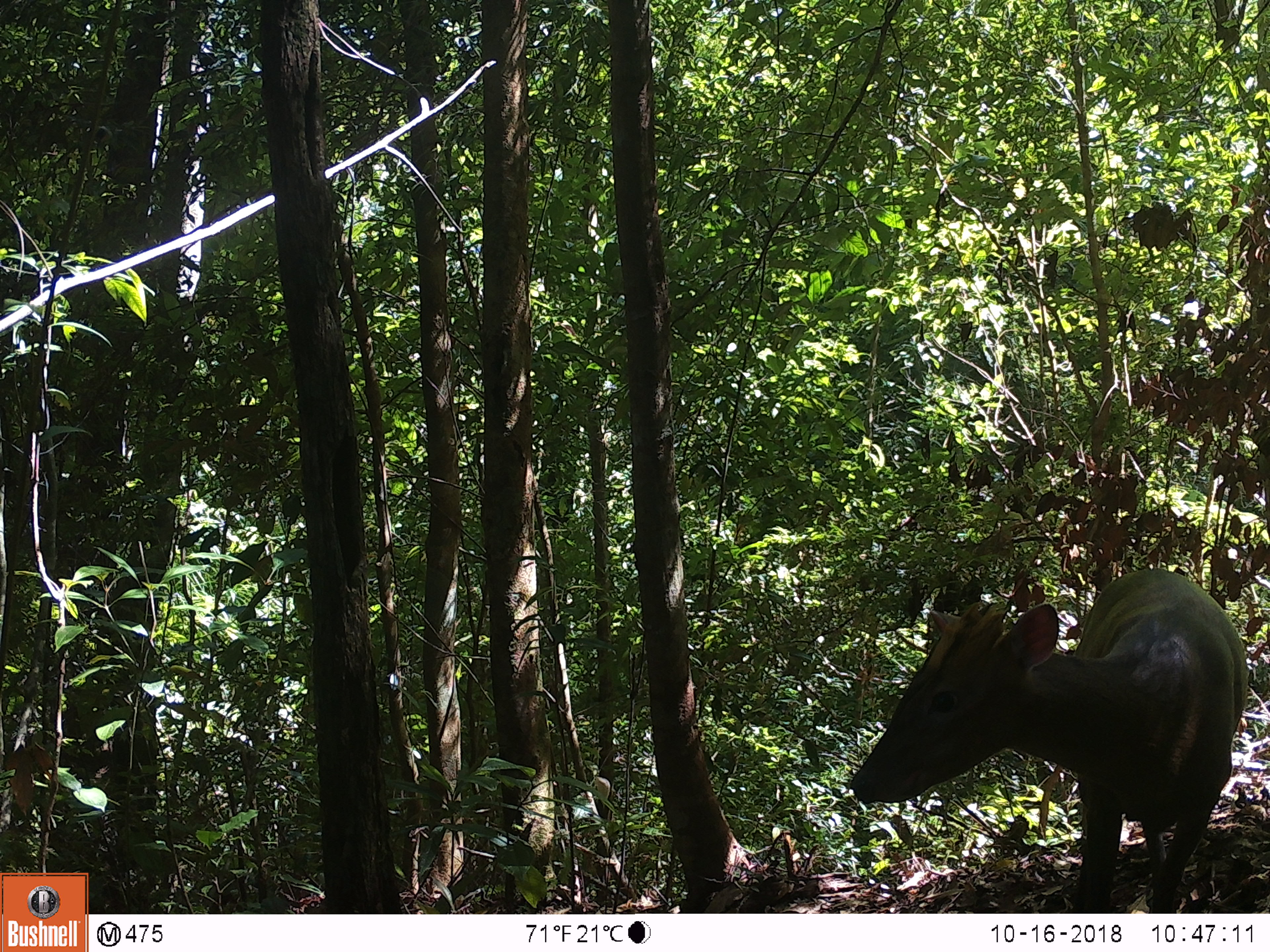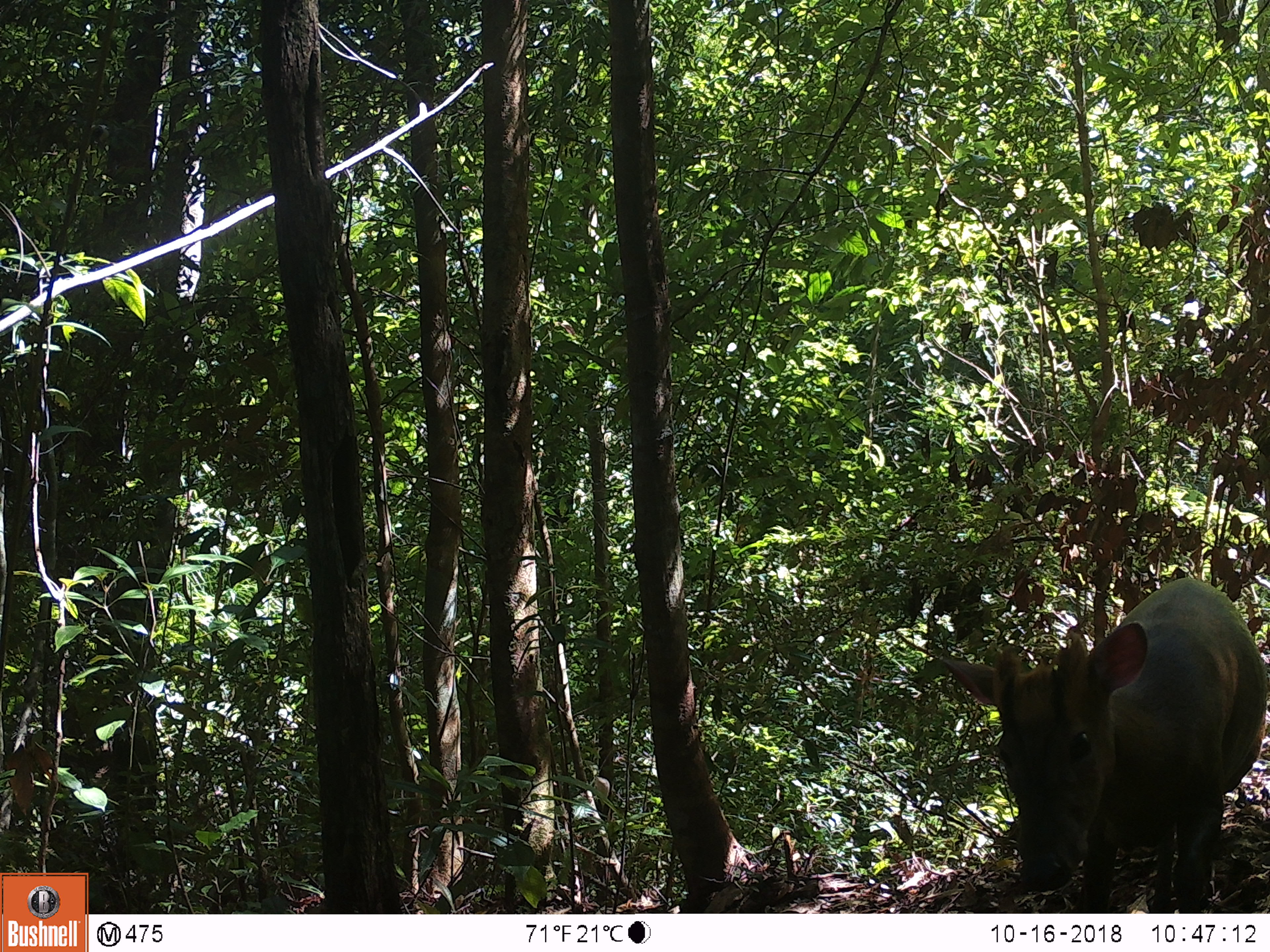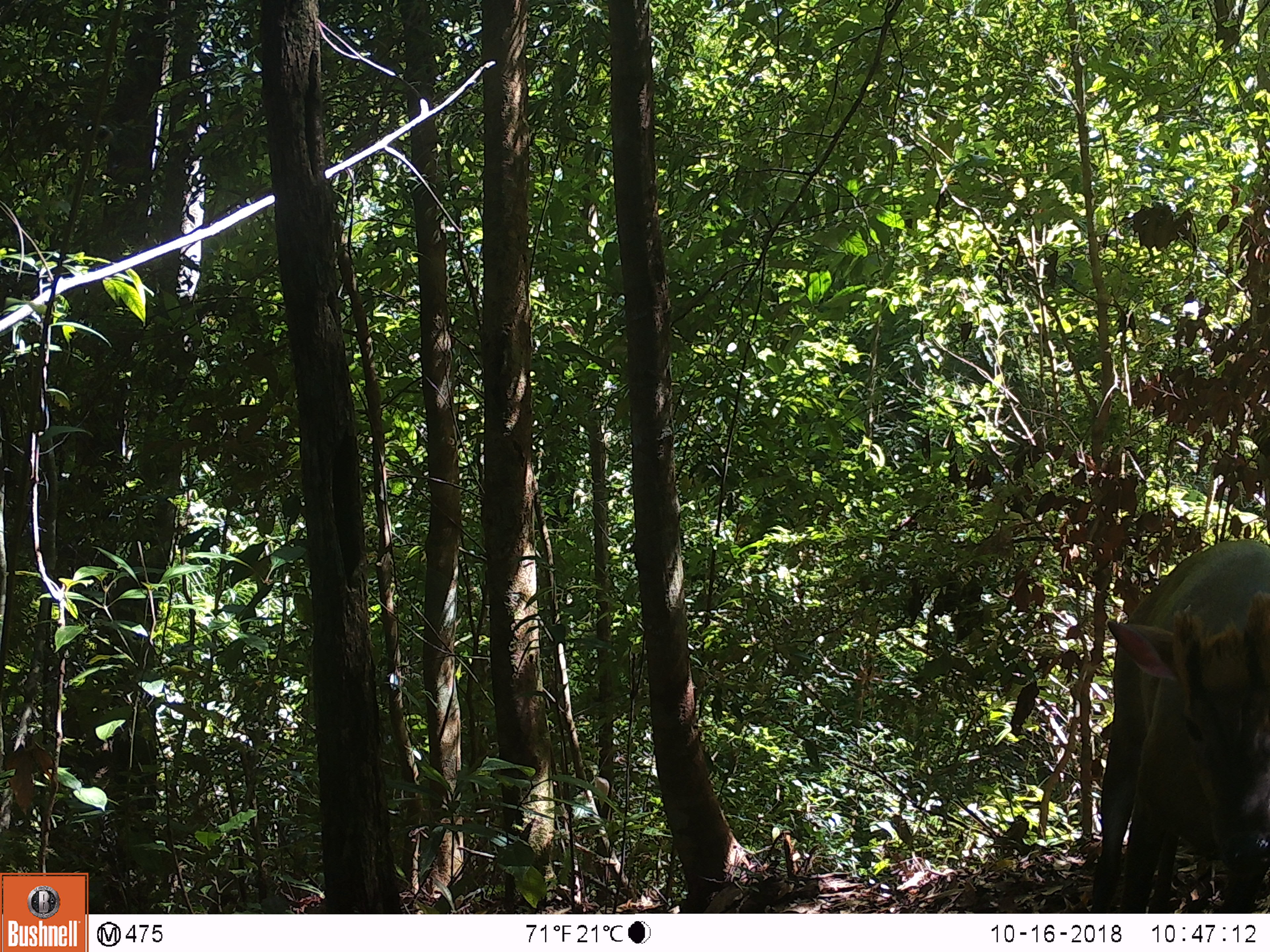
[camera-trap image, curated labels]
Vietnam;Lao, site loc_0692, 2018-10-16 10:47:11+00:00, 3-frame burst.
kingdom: Animalia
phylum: Chordata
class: Mammalia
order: Artiodactyla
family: Cervidae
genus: Muntiacus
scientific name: Muntiacus rooseveltorum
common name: roosevelt's muntjac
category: roosevelts muntjac group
Roosevelts muntjac group (roosevelt's muntjac) (Muntiacus rooseveltorum). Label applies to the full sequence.